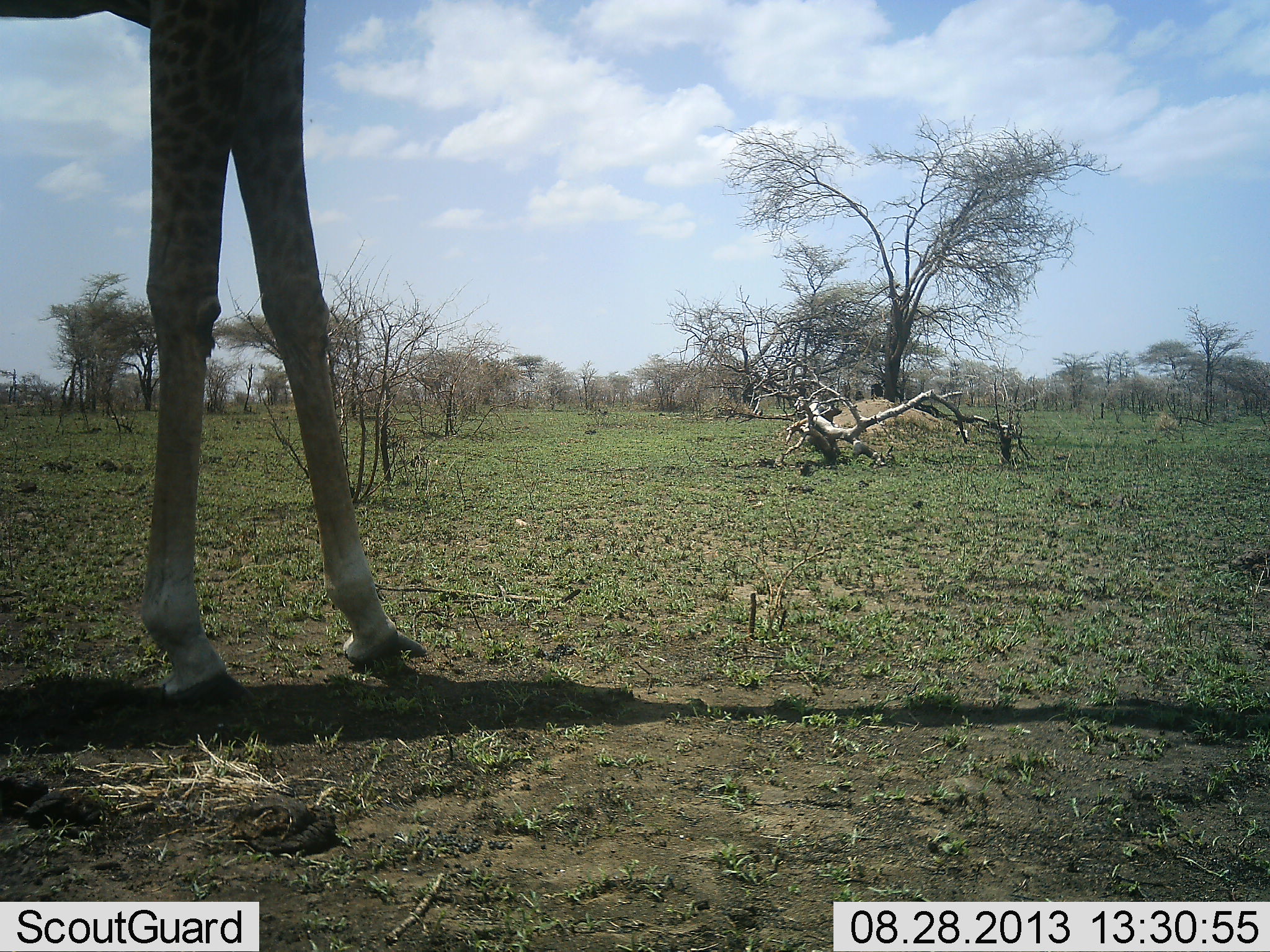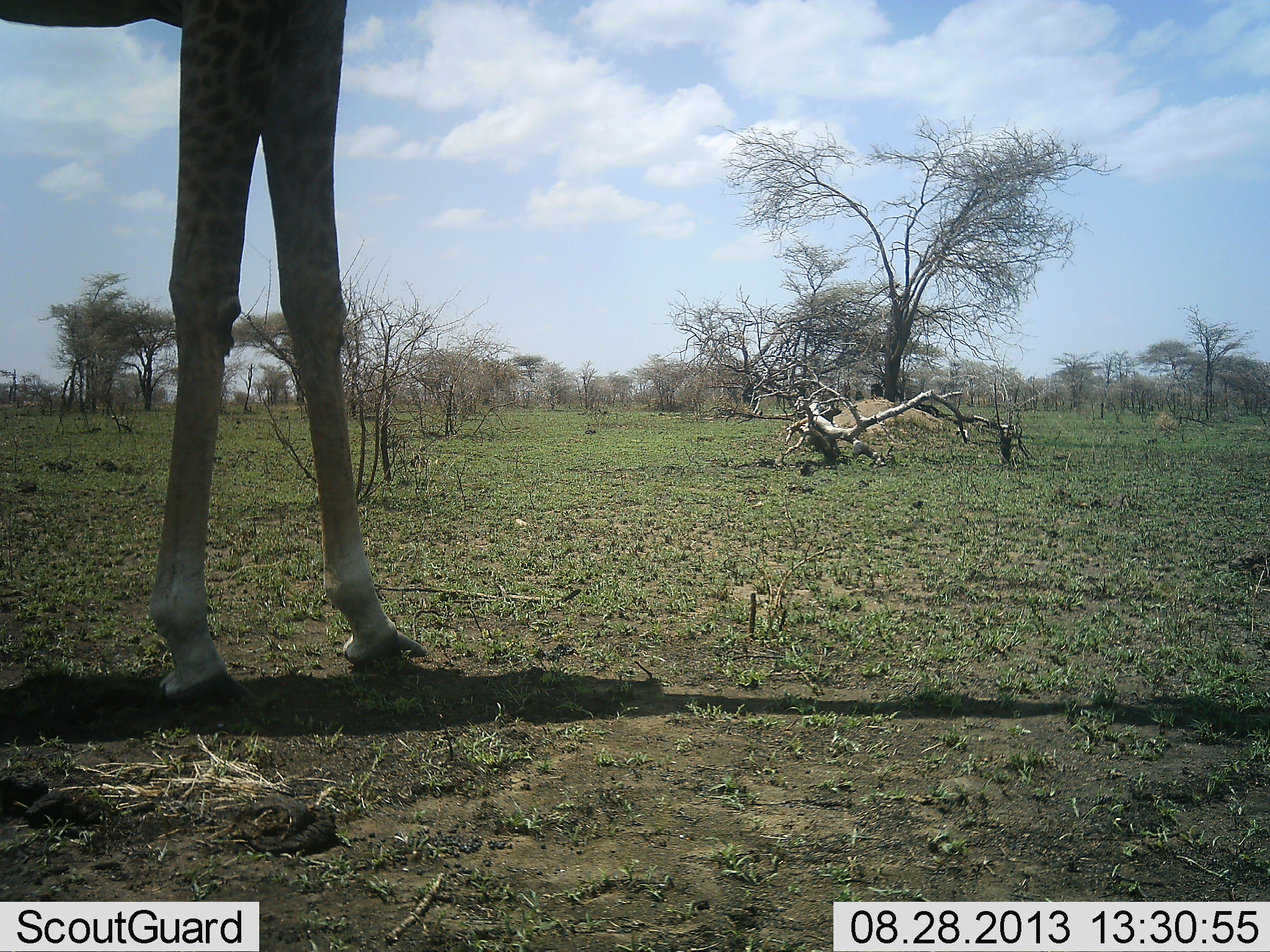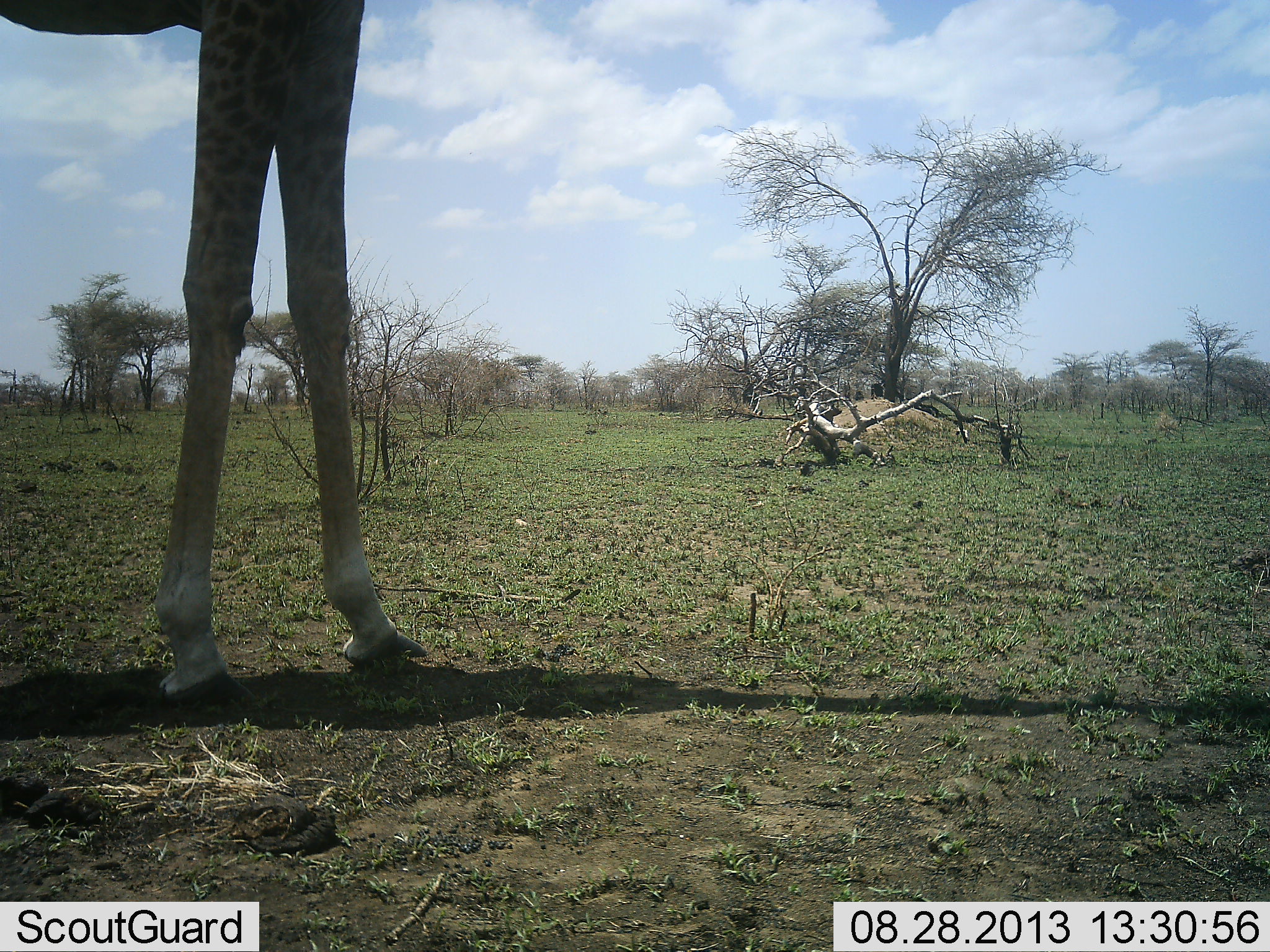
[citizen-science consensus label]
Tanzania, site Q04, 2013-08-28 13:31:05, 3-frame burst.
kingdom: Animalia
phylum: Chordata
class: Mammalia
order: Artiodactyla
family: Giraffidae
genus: Giraffa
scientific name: Giraffa camelopardalis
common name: giraffe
Giraffe (Giraffa camelopardalis), count 1. Behavior (volunteer vote fractions): standing 93%, resting 0%, moving 4%, interacting 0%. Young present (vote fraction): 0%. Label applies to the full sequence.